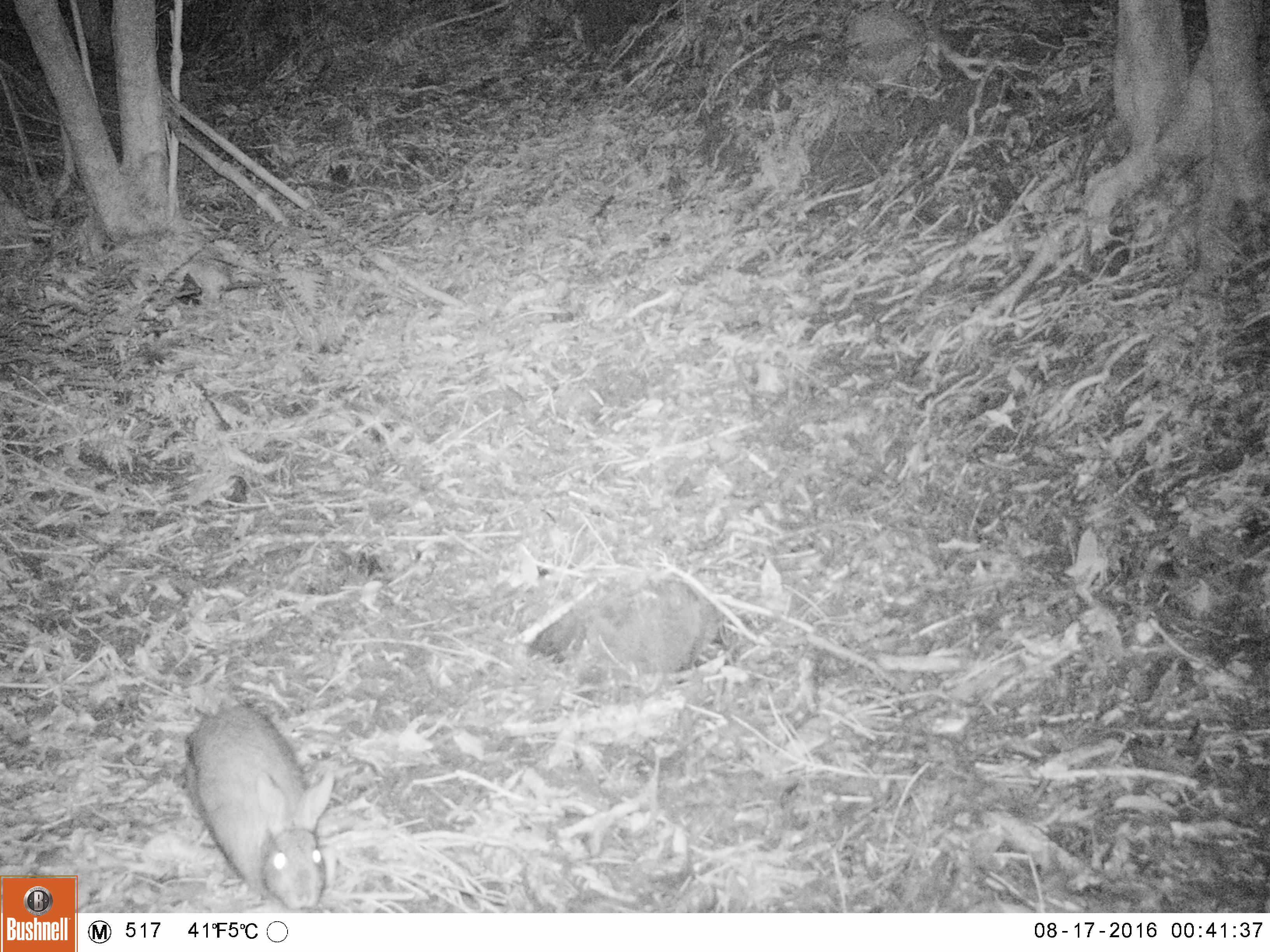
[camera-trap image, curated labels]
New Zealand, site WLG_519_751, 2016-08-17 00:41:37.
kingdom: Animalia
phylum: Chordata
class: Mammalia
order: Lagomorpha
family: Leporidae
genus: Oryctolagus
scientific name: Oryctolagus cuniculus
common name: european rabbit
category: rabbit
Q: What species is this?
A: Rabbit (european rabbit) (Oryctolagus cuniculus).